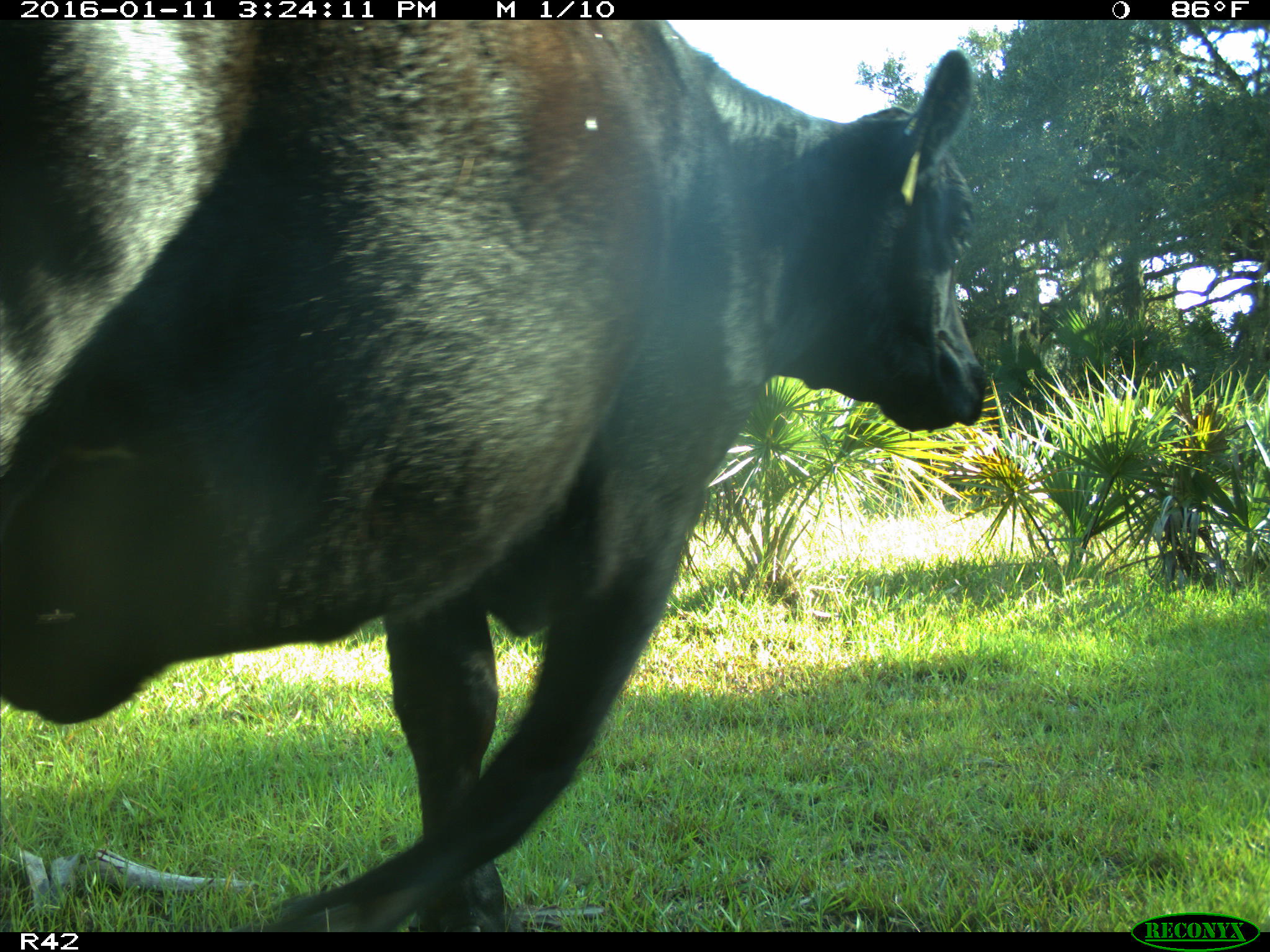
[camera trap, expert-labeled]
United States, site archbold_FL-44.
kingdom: Animalia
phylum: Chordata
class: Mammalia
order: Artiodactyla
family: Bovidae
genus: Bos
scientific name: Bos taurus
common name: domestic cow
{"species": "Bos taurus (domestic cow)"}